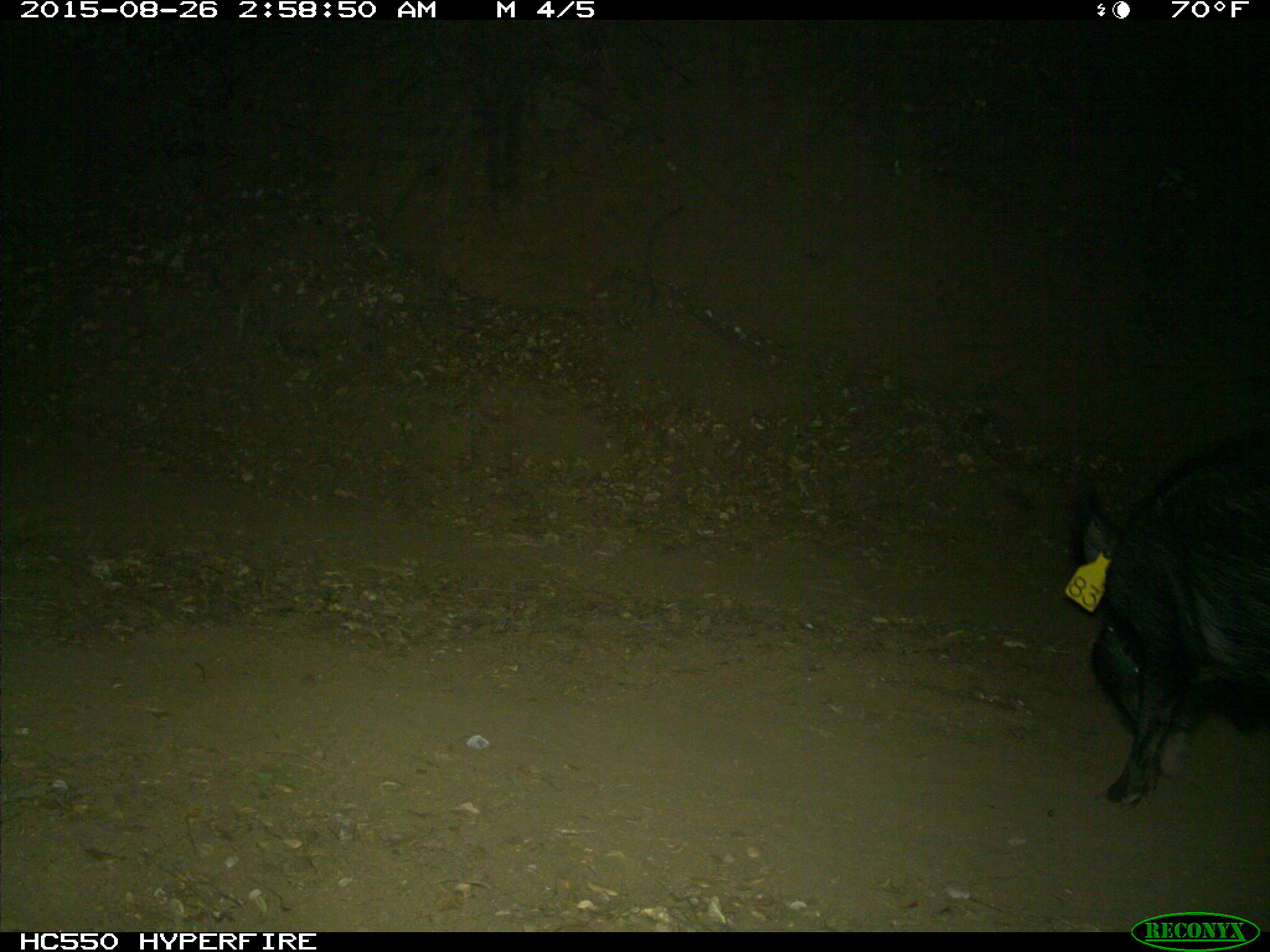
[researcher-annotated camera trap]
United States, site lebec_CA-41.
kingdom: Animalia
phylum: Chordata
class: Mammalia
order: Artiodactyla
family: Suidae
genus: Sus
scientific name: Sus scrofa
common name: wild boar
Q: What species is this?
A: Sus scrofa (wild boar).